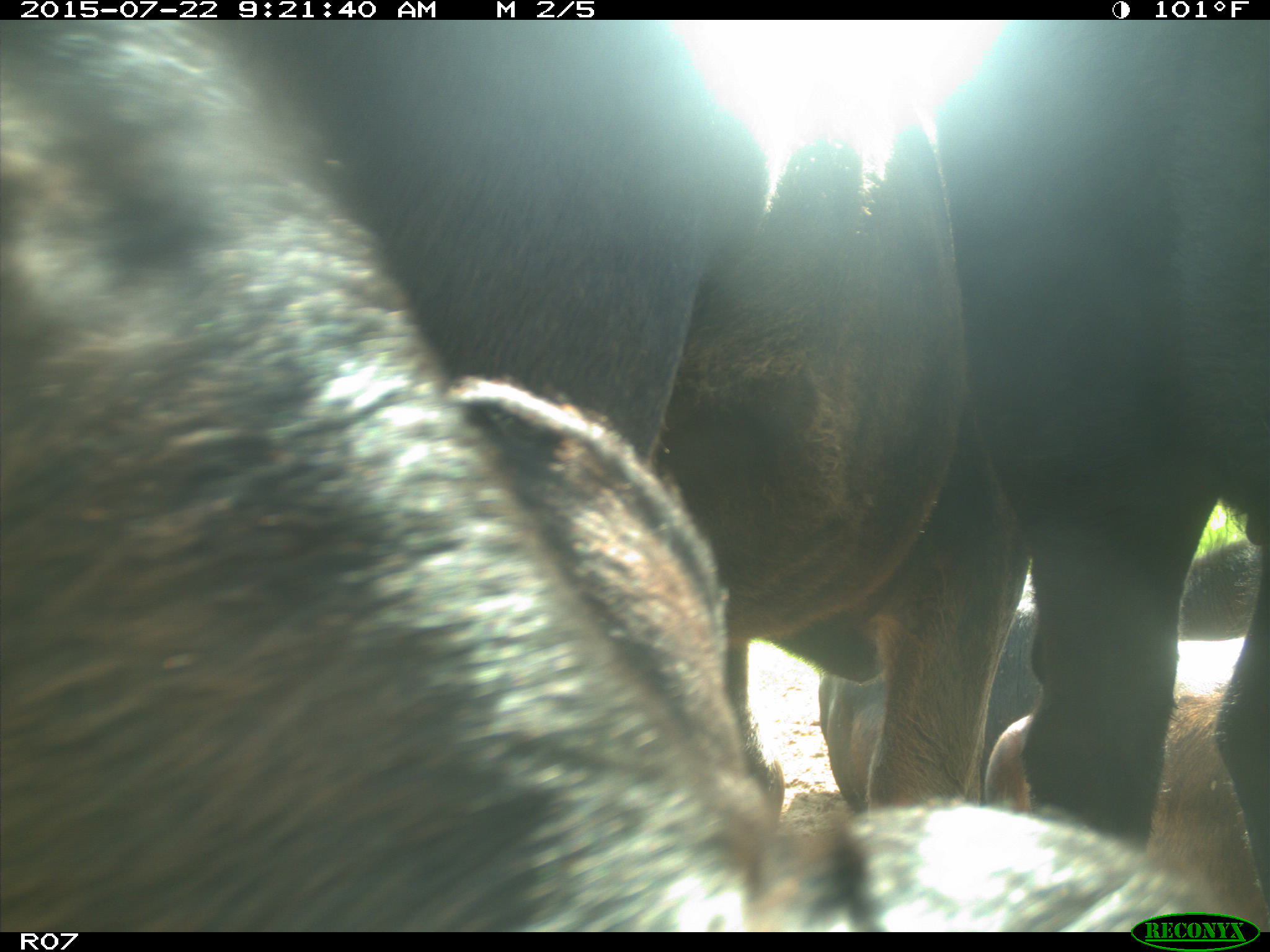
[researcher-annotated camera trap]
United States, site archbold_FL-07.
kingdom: Animalia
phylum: Chordata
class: Mammalia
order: Carnivora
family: Procyonidae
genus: Procyon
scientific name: Procyon lotor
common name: common raccoon